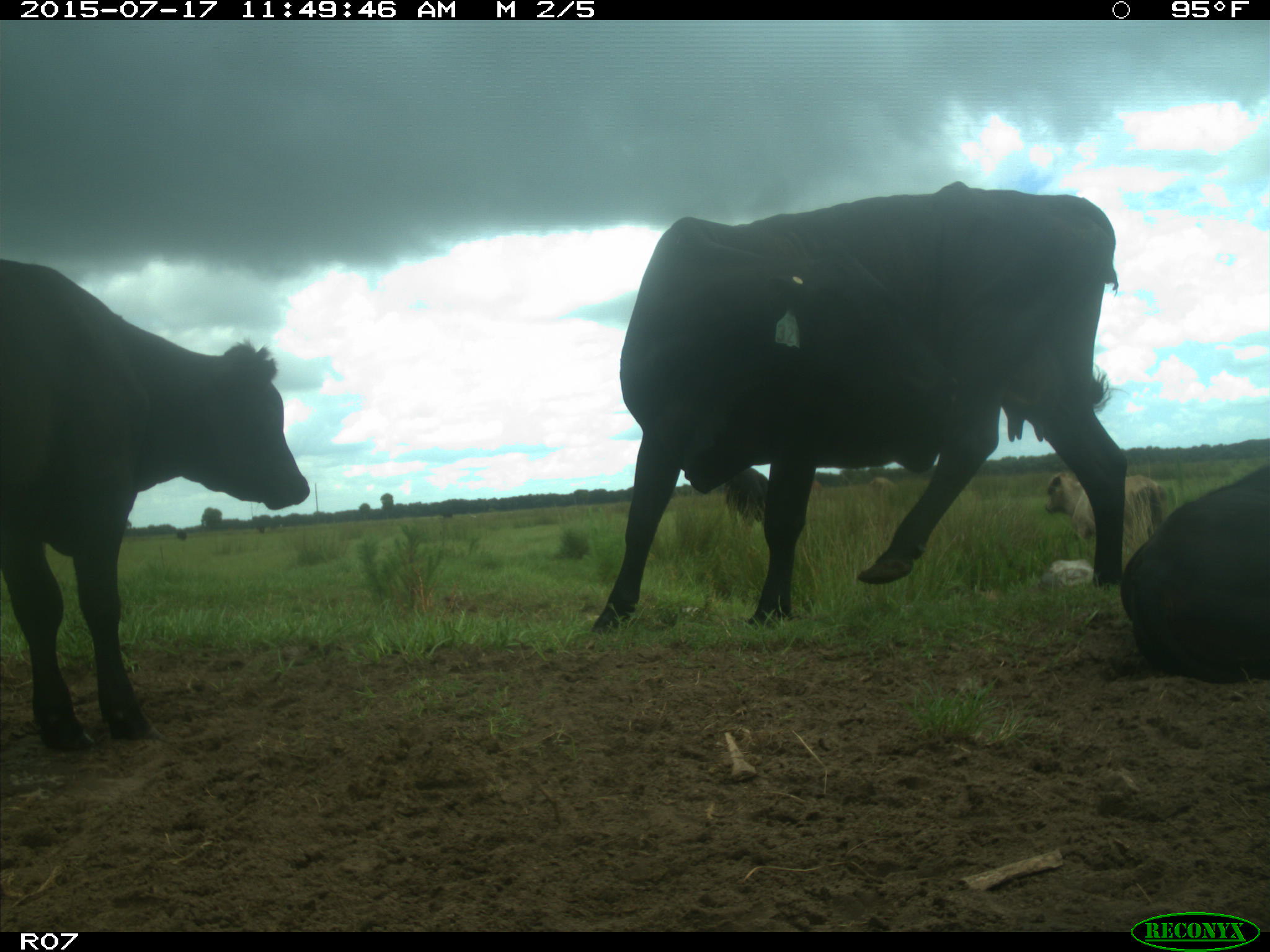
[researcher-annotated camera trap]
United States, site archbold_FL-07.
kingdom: Animalia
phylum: Chordata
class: Mammalia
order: Artiodactyla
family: Bovidae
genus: Bos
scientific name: Bos taurus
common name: domestic cow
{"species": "Bos taurus (domestic cow)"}